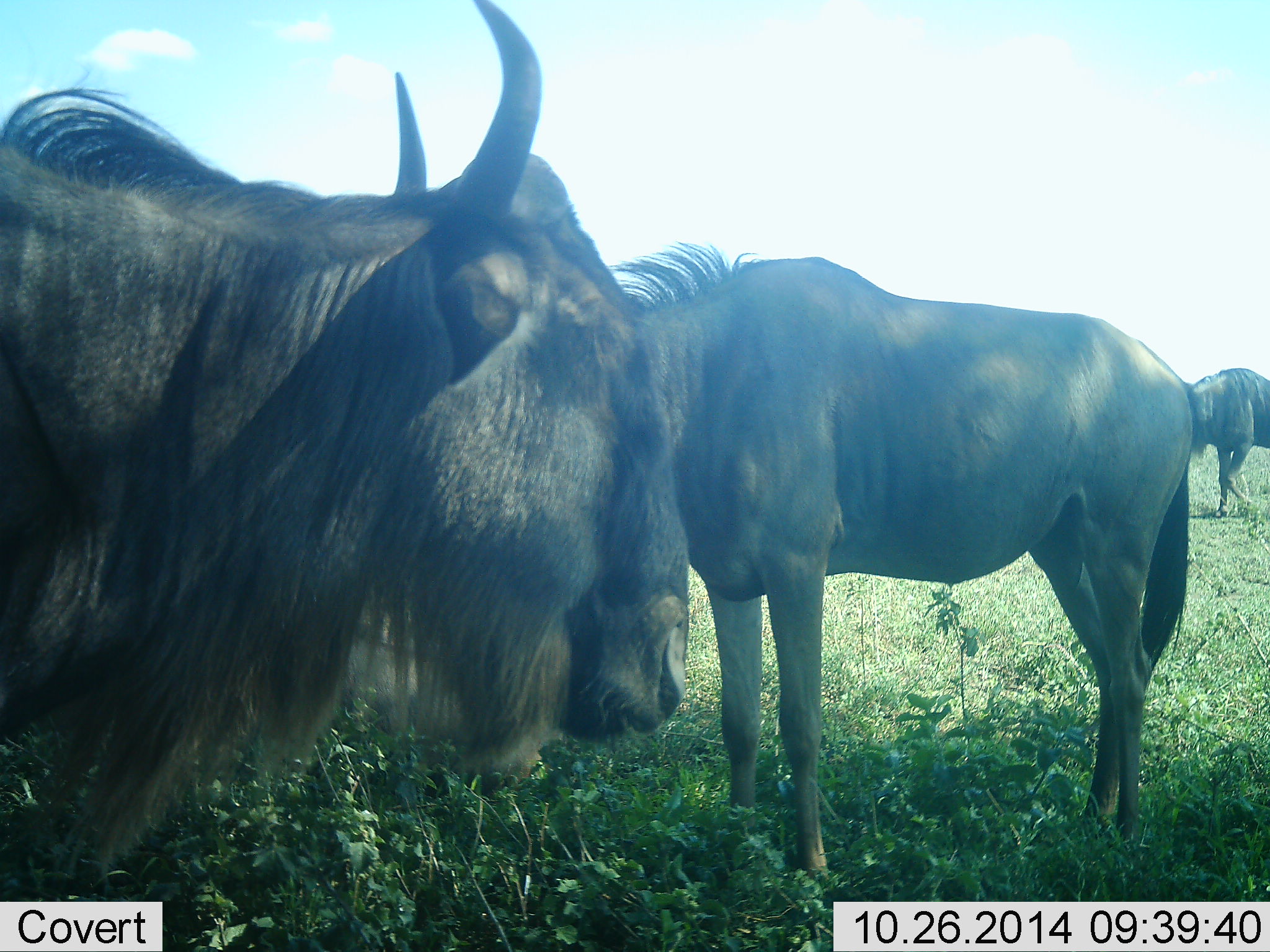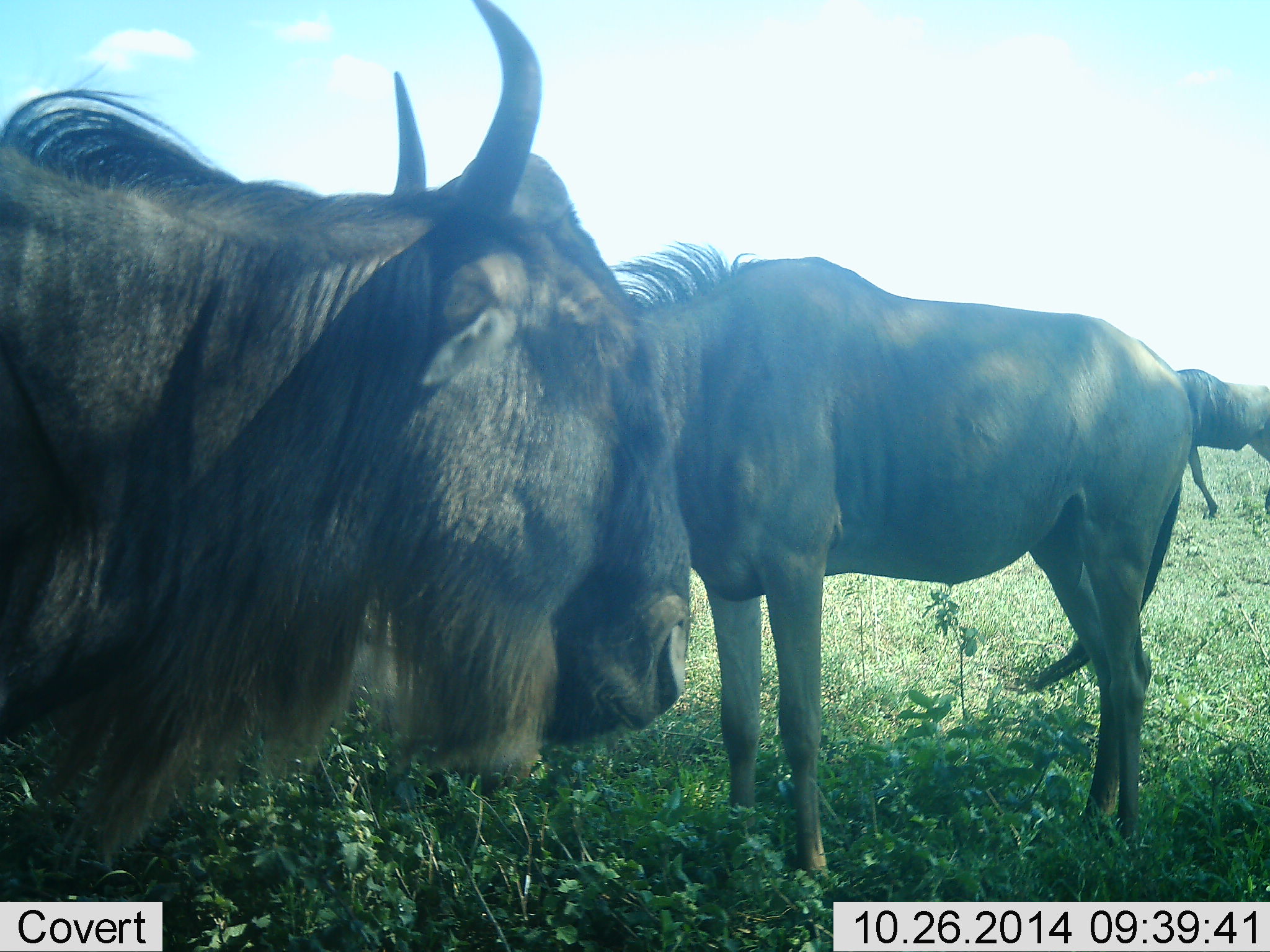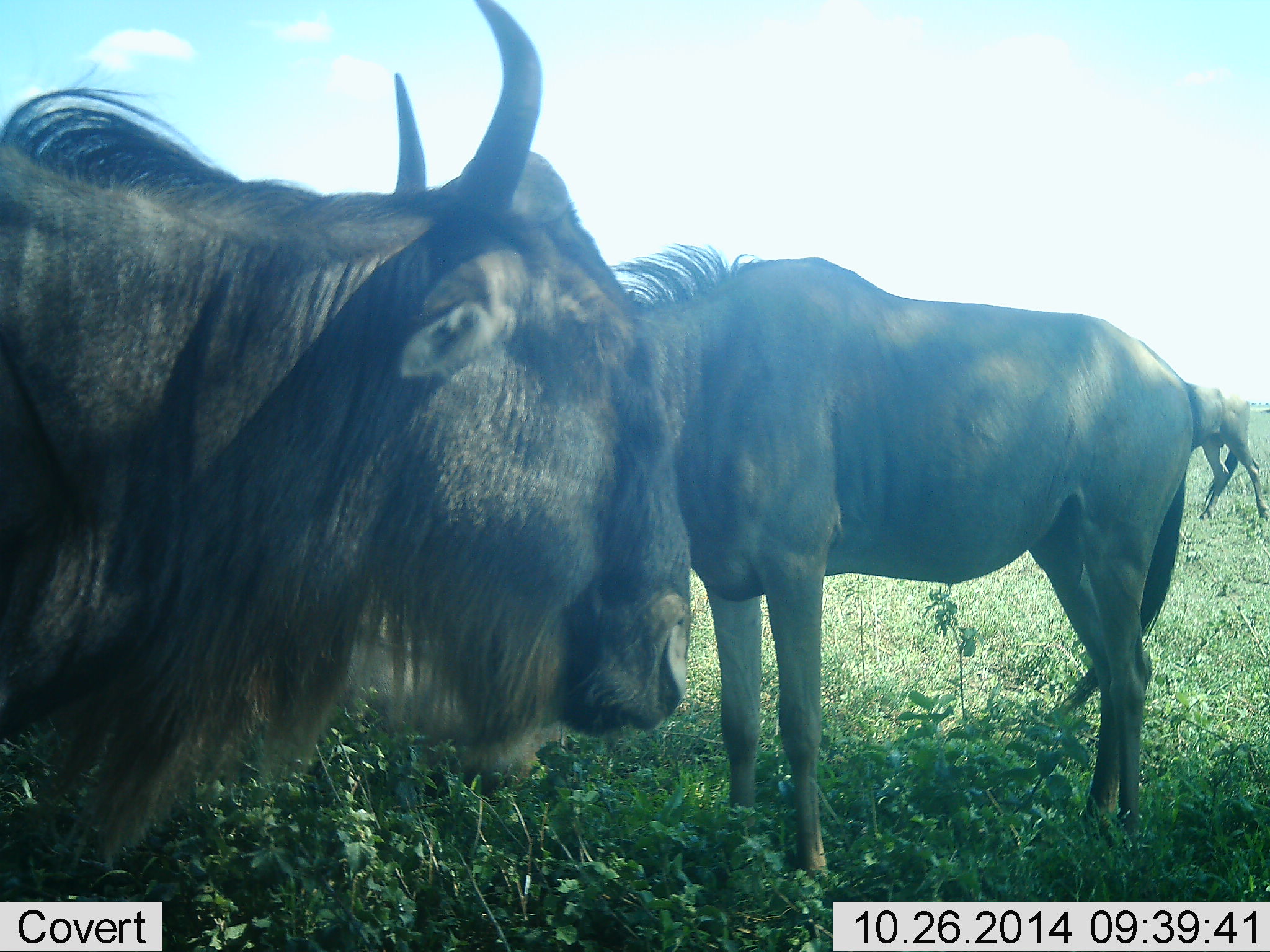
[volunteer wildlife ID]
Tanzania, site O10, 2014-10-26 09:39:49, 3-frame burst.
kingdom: Animalia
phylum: Chordata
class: Mammalia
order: Artiodactyla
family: Bovidae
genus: Connochaetes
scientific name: Connochaetes taurinus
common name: blue wildebeest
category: wildebeest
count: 3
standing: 100%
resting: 20%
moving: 60%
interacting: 0%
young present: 0%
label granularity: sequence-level